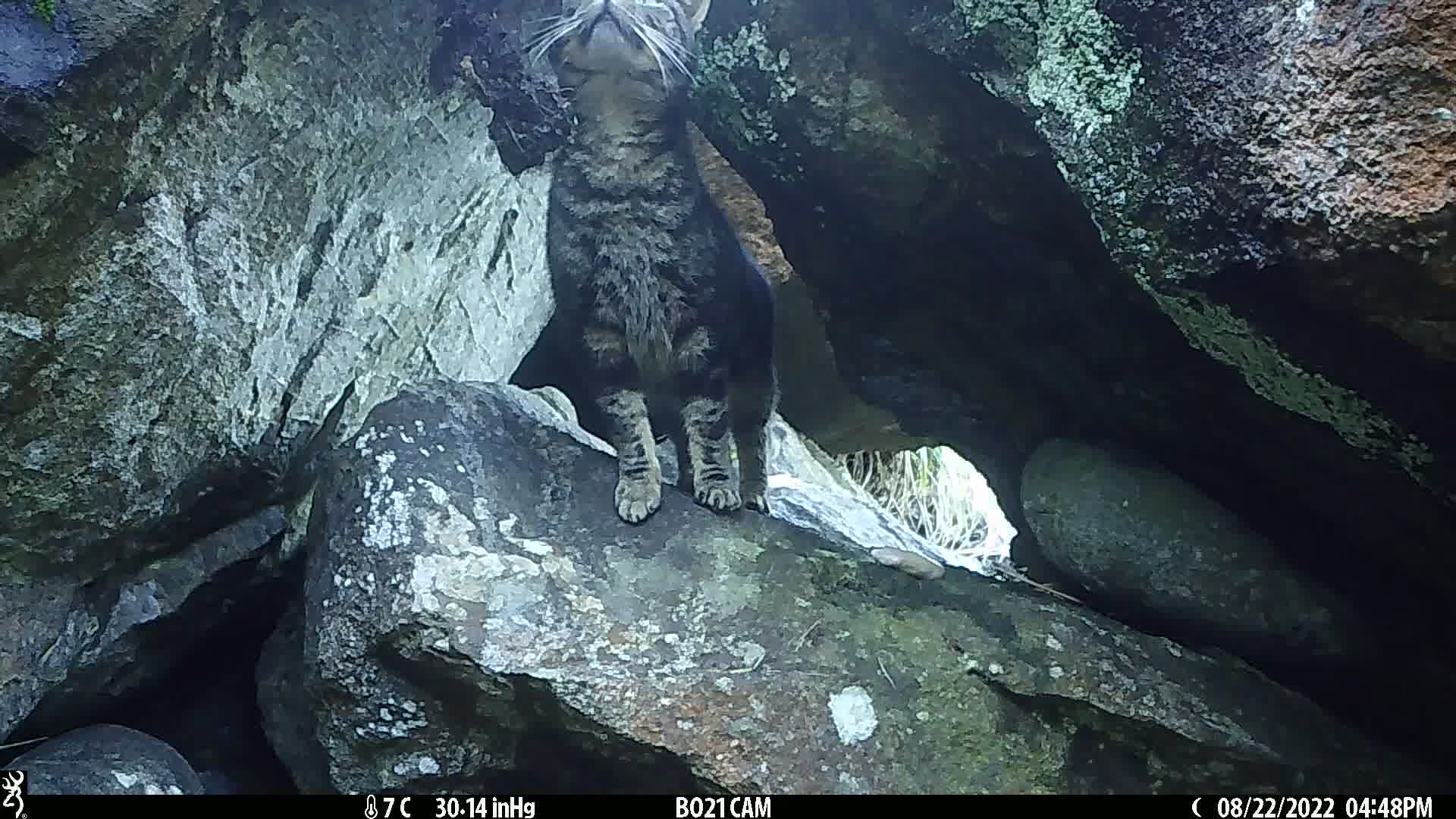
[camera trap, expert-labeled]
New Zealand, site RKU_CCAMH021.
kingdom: Animalia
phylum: Chordata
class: Mammalia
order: Carnivora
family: Felidae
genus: Felis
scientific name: Felis catus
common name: domestic cat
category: cat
Cat (domestic cat) (Felis catus).